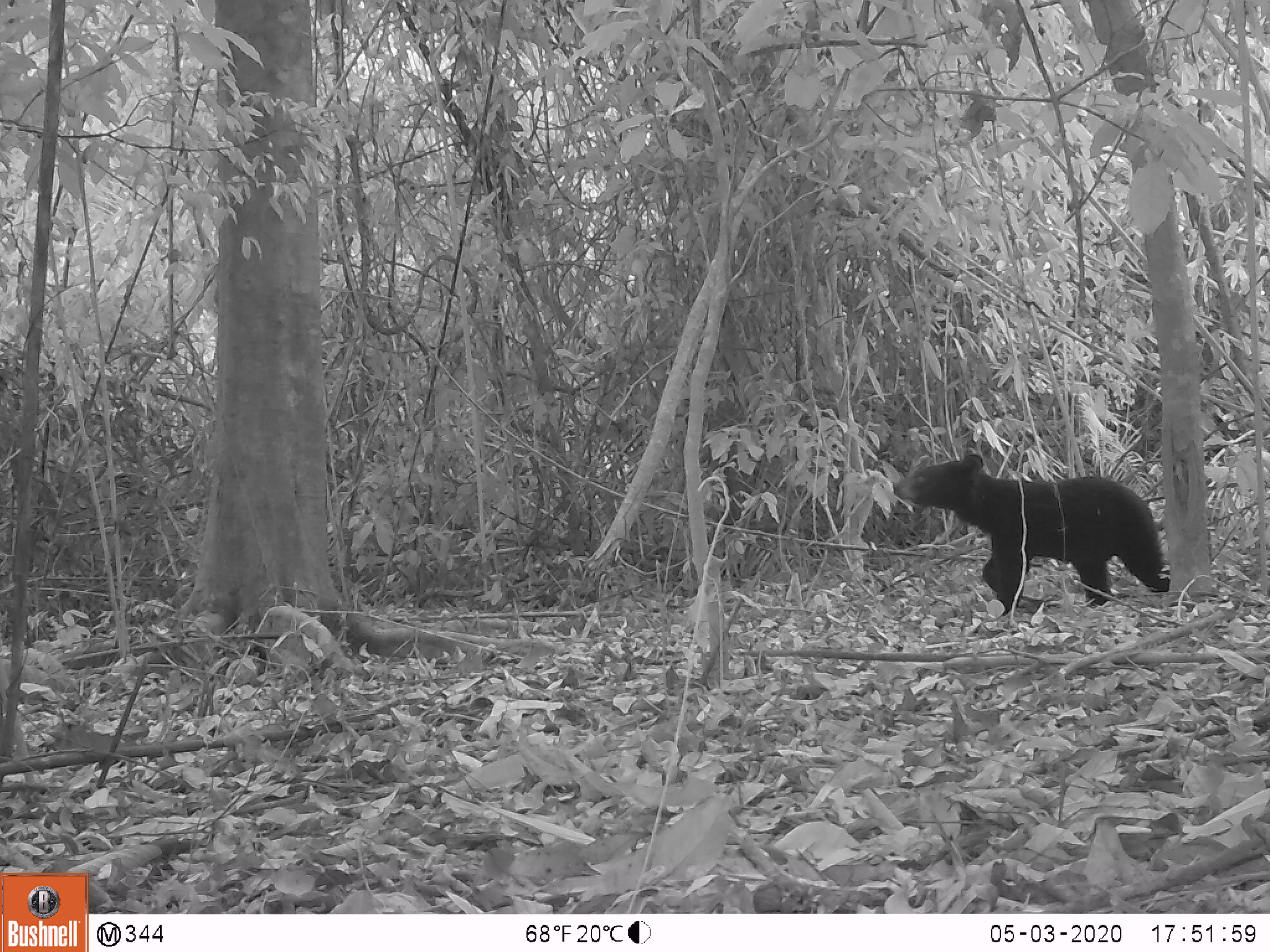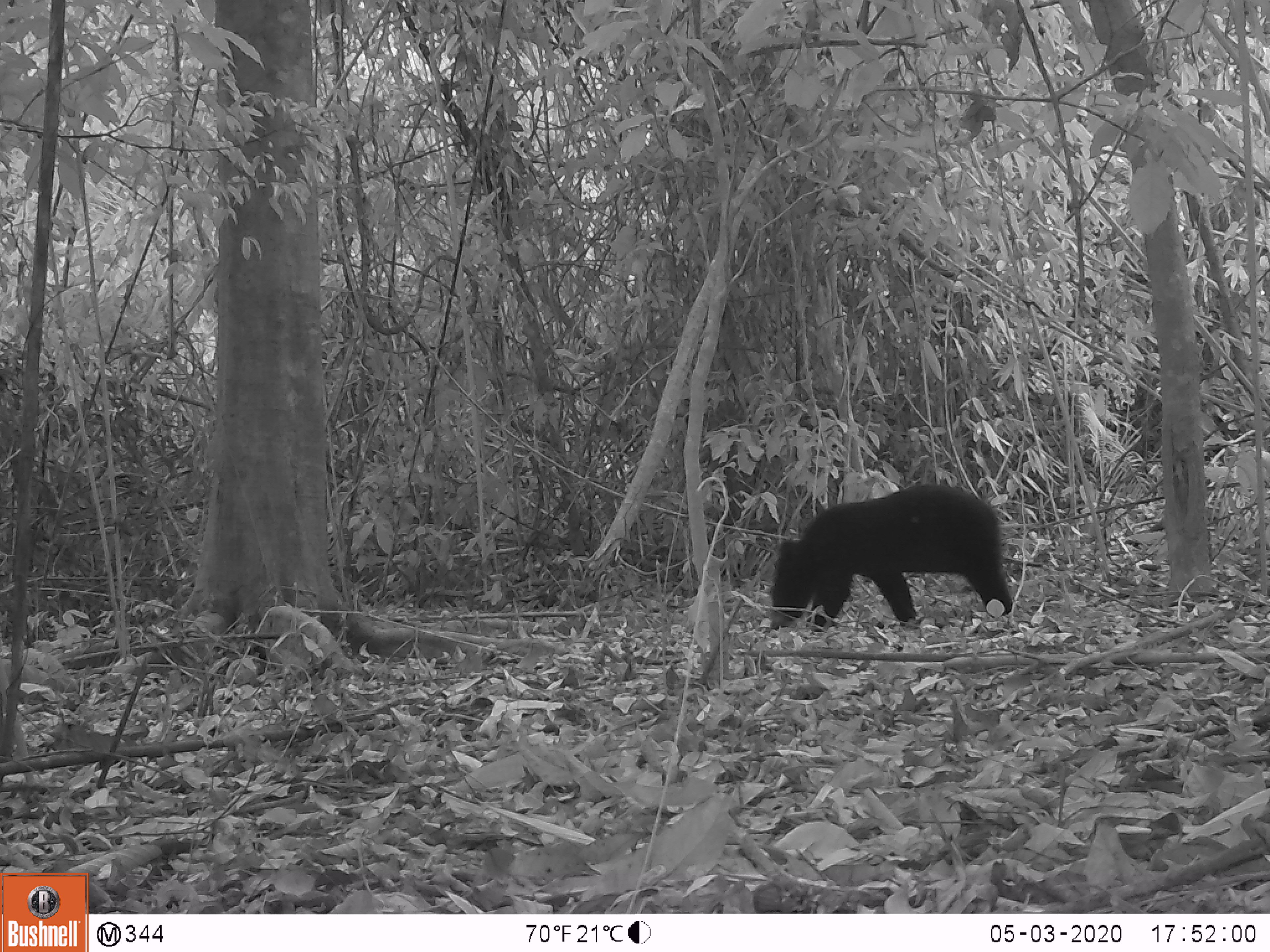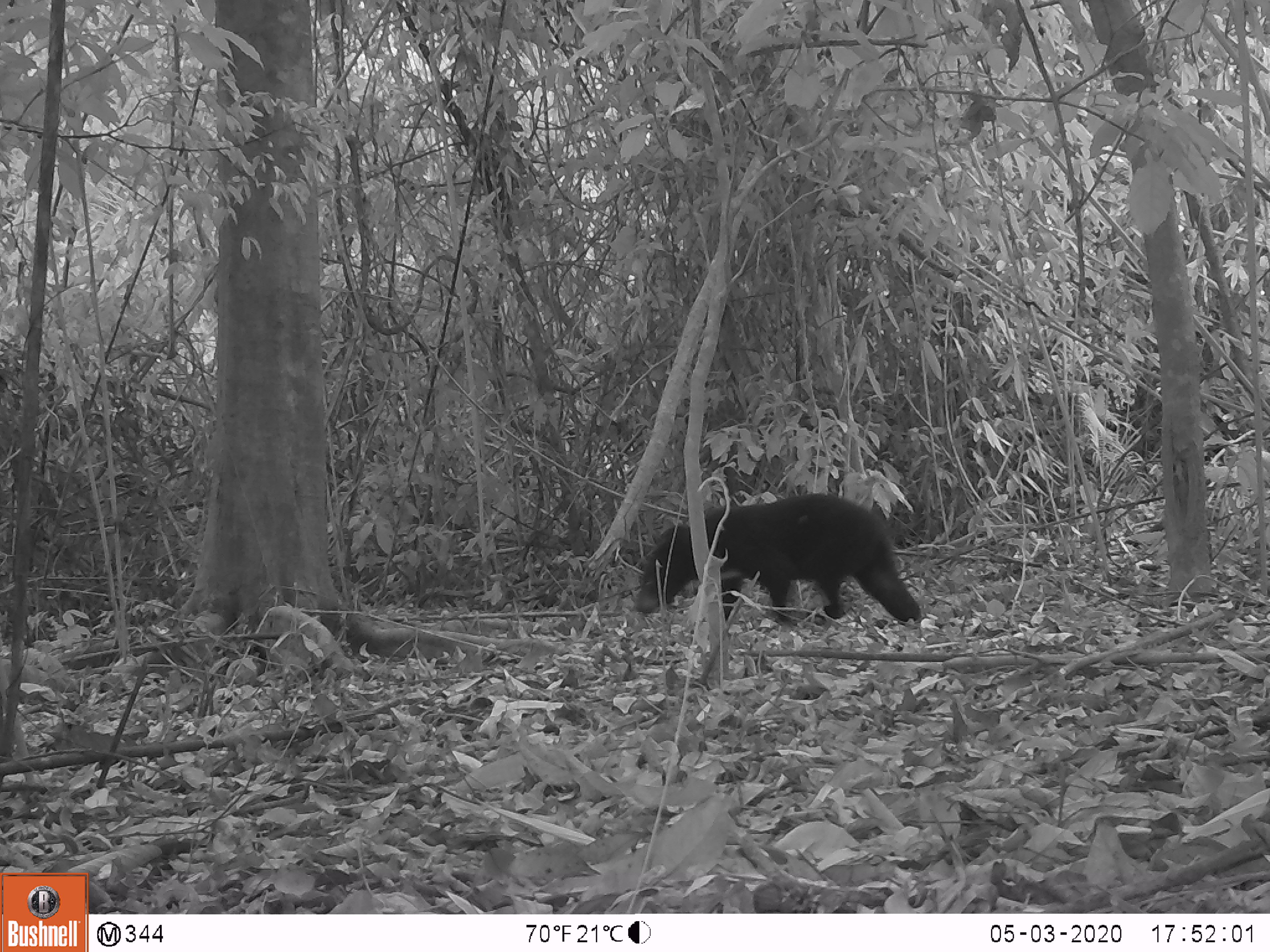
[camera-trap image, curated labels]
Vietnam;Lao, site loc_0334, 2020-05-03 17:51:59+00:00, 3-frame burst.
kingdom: Animalia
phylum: Chordata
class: Mammalia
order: Carnivora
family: Ursidae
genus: Ursus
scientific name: Ursus thibetanus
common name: asian black bear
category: asiatic black bear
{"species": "asiatic black bear (asian black bear) (Ursus thibetanus)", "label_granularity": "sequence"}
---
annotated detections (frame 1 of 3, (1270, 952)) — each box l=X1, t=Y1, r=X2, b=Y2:
asiatic black bear: l=891, t=453, r=1170, b=616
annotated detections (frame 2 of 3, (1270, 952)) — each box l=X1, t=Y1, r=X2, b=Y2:
asiatic black bear: l=766, t=482, r=1012, b=632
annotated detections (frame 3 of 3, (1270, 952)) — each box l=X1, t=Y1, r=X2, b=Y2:
asiatic black bear: l=634, t=492, r=922, b=623